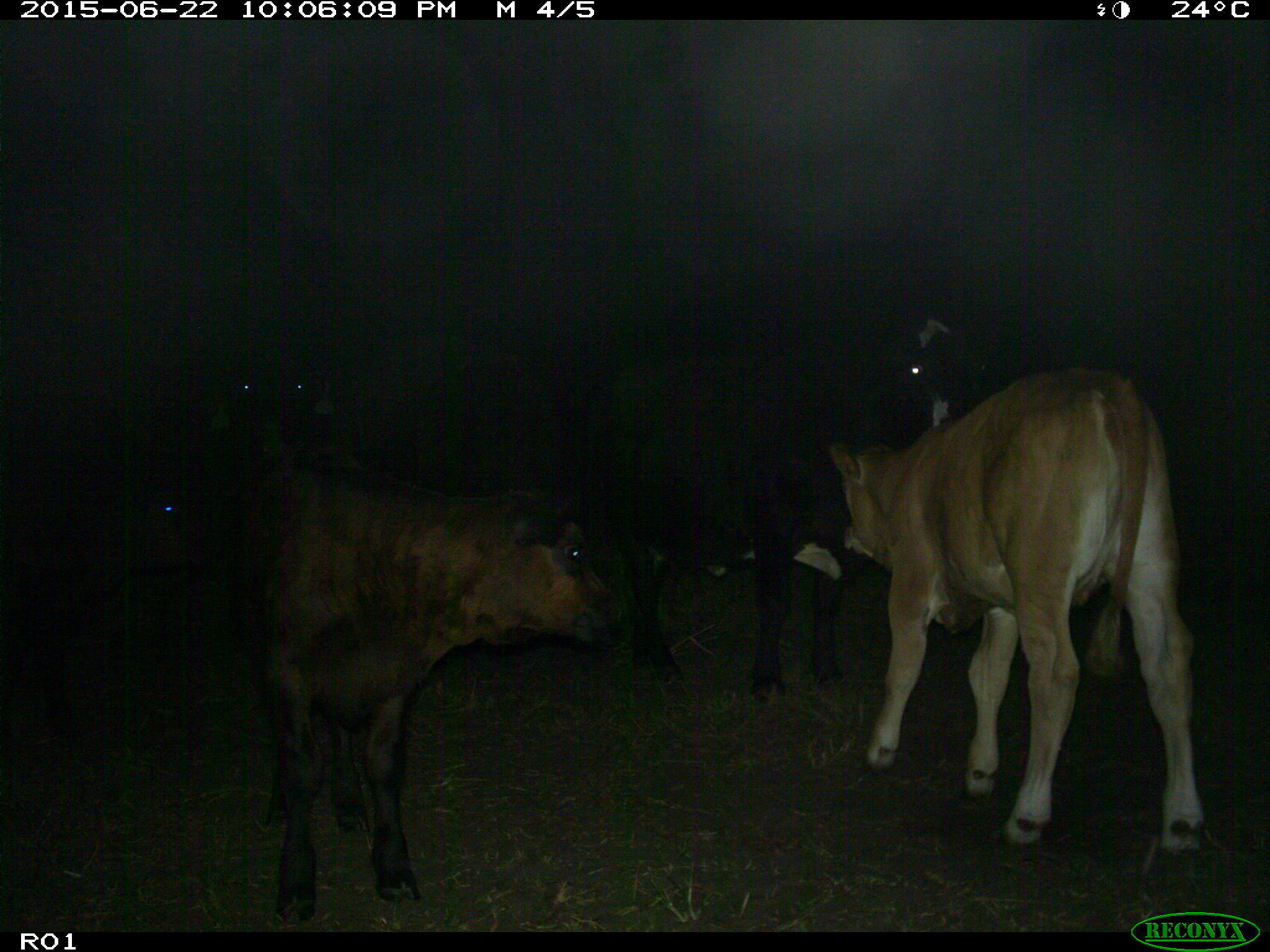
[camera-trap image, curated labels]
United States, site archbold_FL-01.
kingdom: Animalia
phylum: Chordata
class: Mammalia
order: Artiodactyla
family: Bovidae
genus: Bos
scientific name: Bos taurus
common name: domestic cow